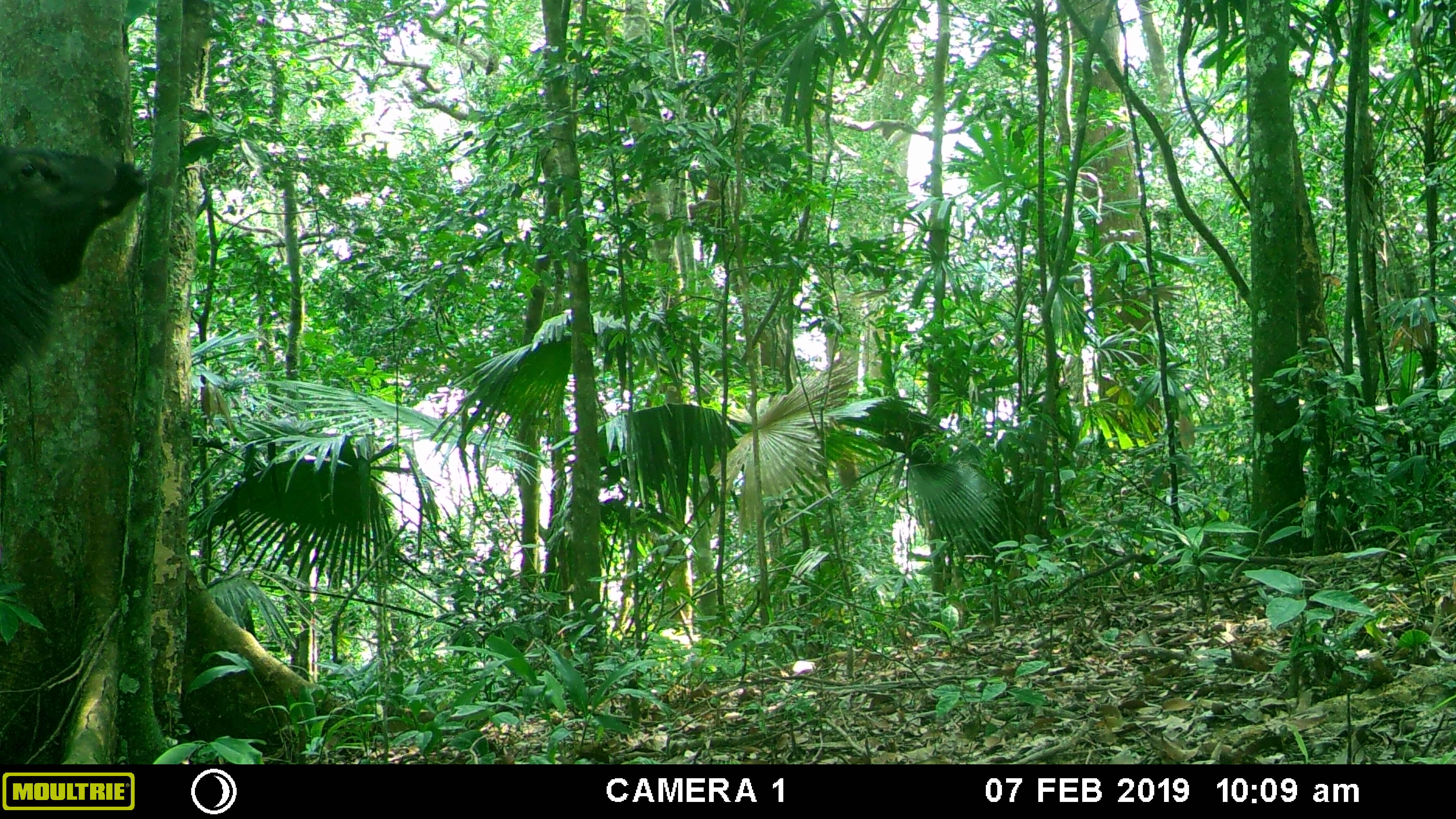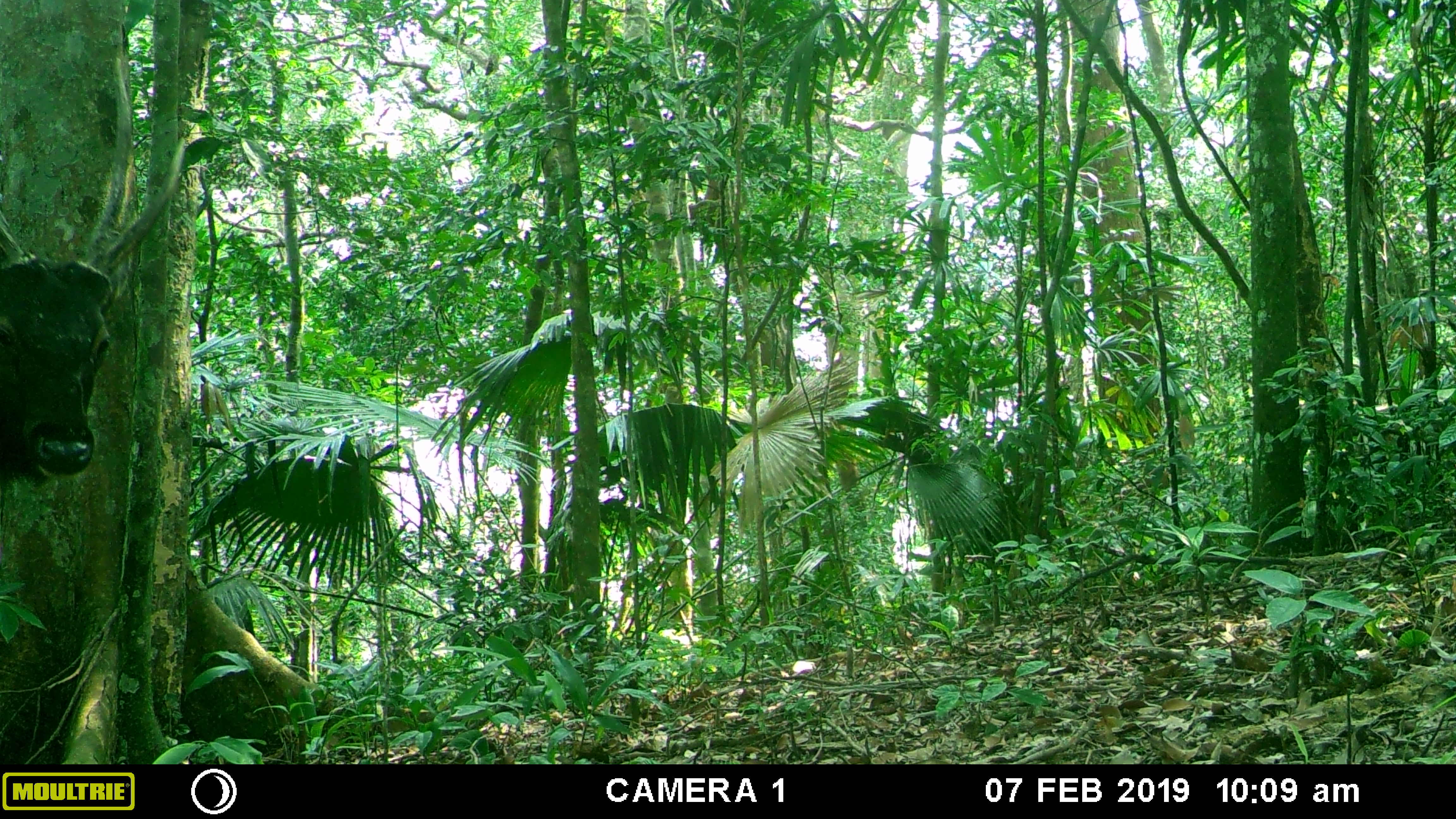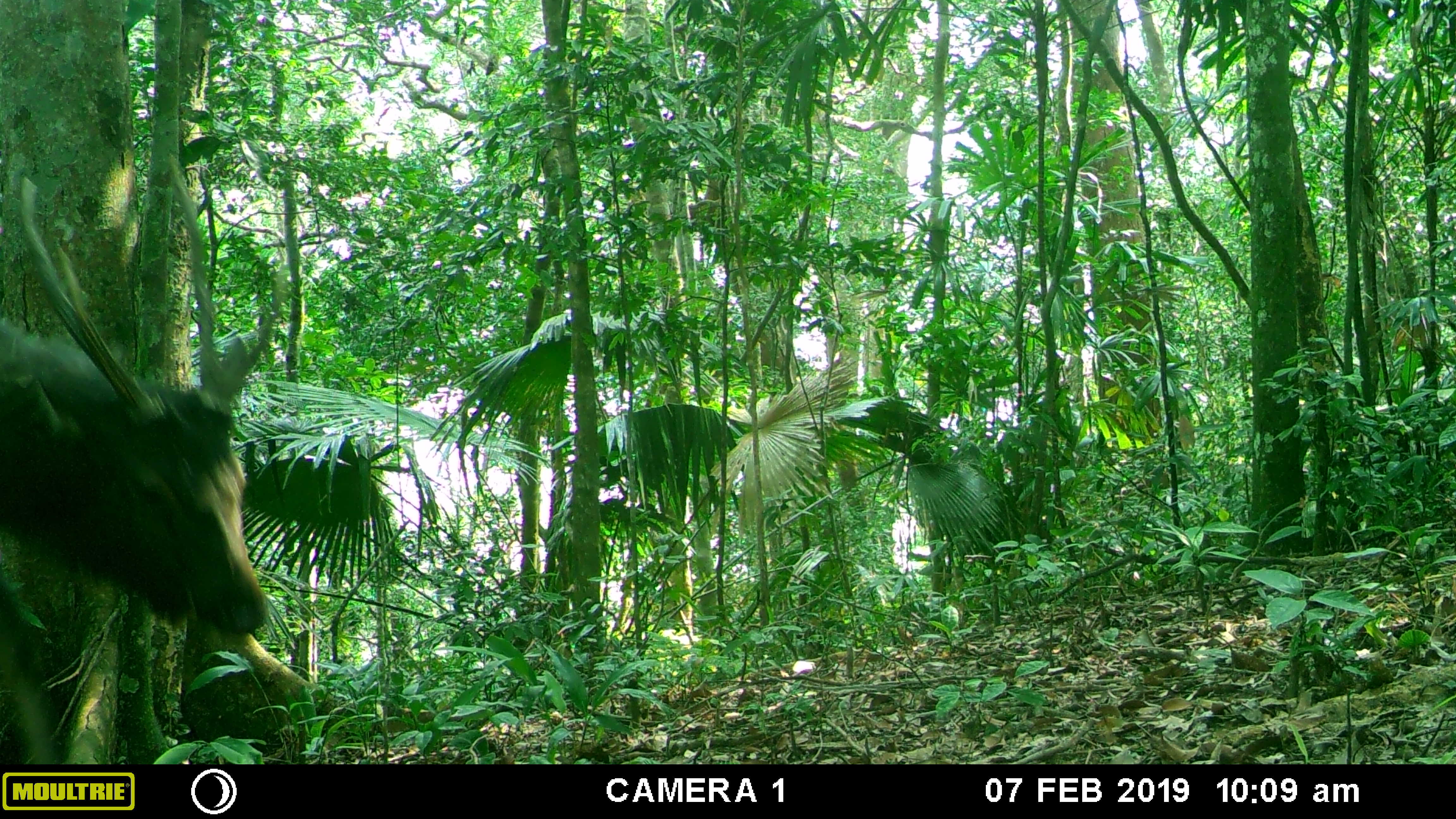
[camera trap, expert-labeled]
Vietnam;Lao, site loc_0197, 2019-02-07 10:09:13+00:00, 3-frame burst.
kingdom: Animalia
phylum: Chordata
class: Mammalia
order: Artiodactyla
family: Cervidae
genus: Rusa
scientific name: Rusa unicolor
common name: sambar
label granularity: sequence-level